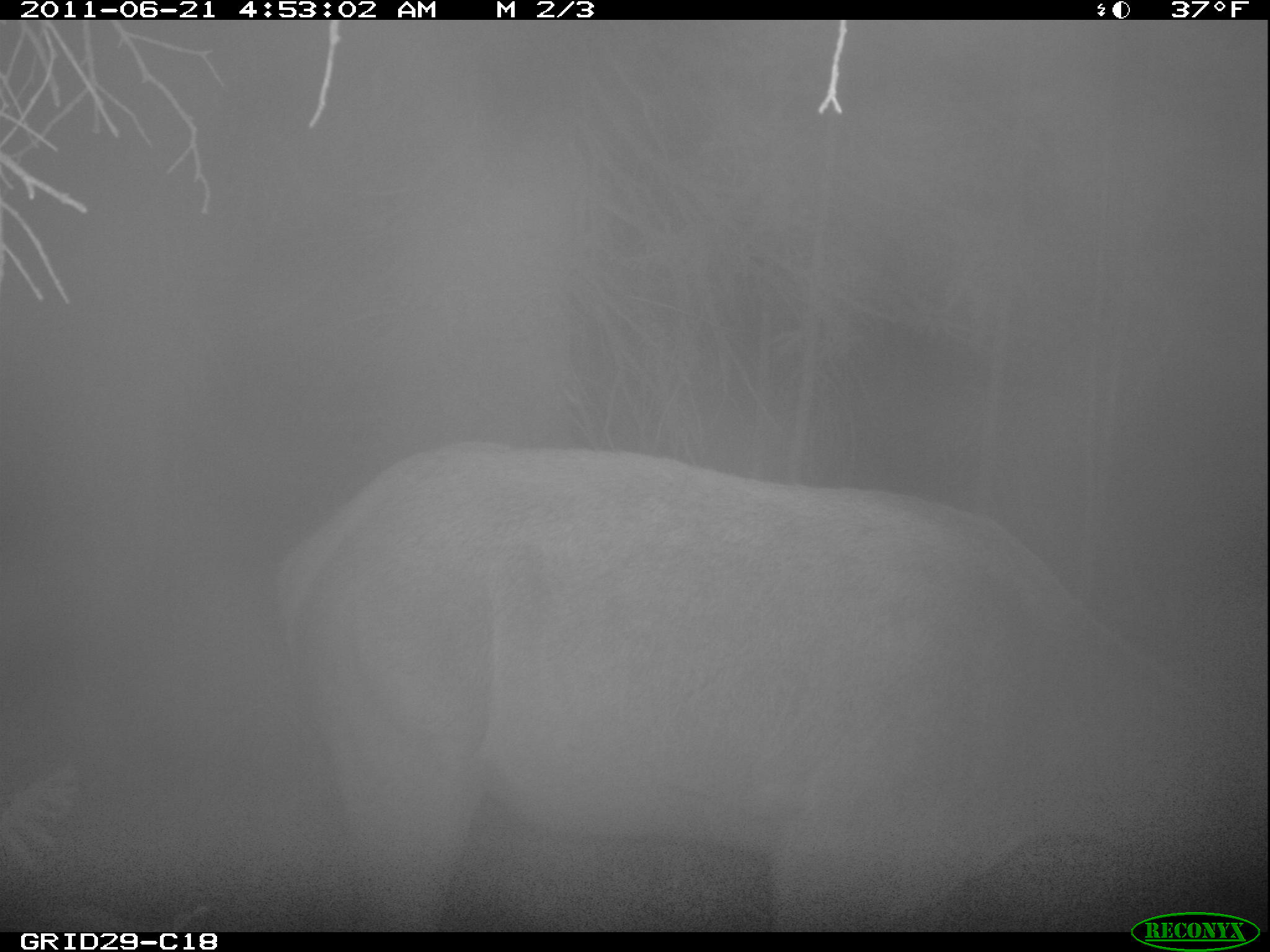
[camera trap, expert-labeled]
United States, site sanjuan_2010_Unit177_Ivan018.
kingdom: Animalia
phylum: Chordata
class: Mammalia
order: Artiodactyla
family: Cervidae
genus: Cervus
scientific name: Cervus elaphus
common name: red deer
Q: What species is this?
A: Cervus elaphus (red deer).